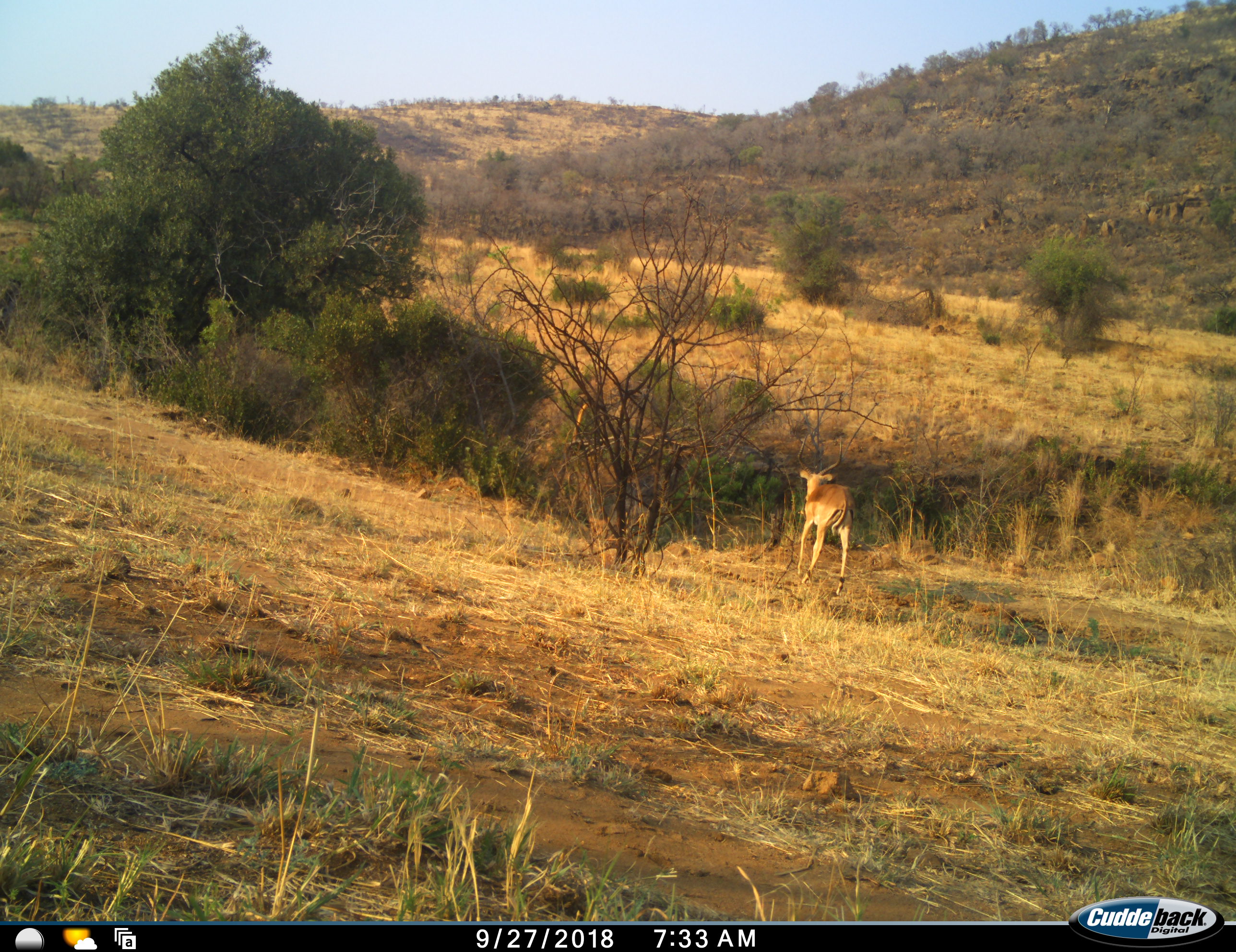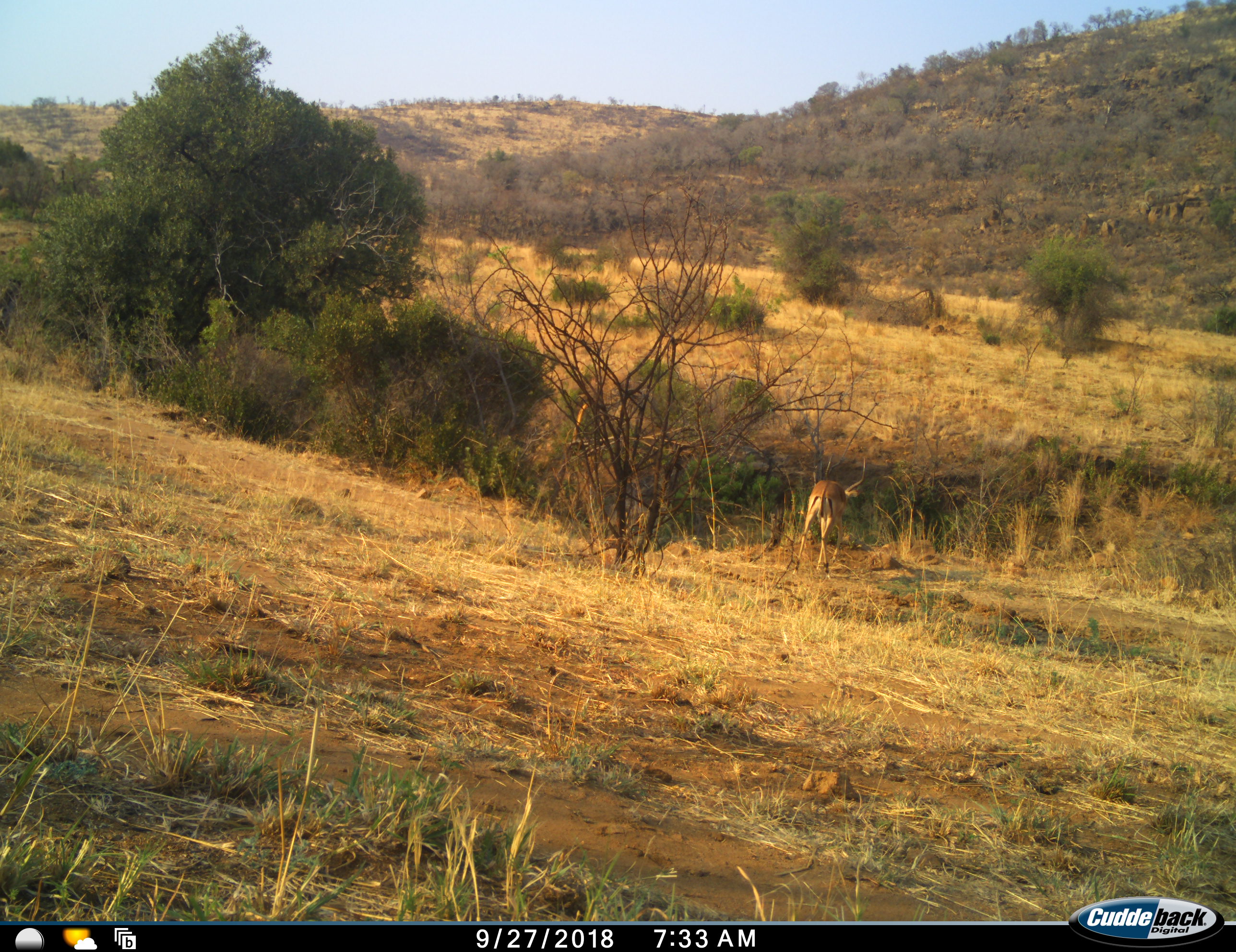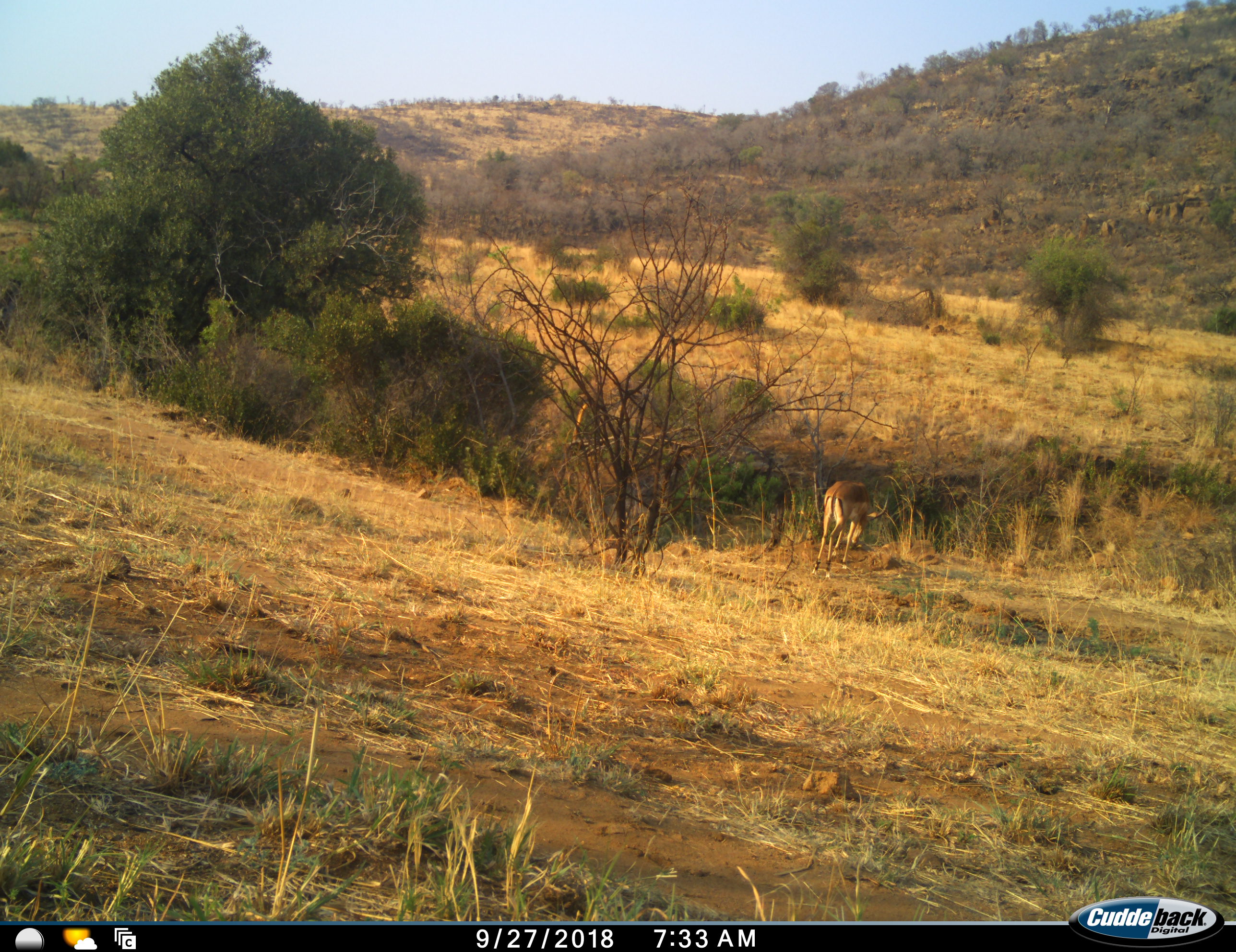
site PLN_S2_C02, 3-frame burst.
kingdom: Animalia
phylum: Chordata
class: Mammalia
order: Artiodactyla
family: Bovidae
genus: Aepyceros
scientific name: Aepyceros melampus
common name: impala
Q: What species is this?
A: Impala (Aepyceros melampus).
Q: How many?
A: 1.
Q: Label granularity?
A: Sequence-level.